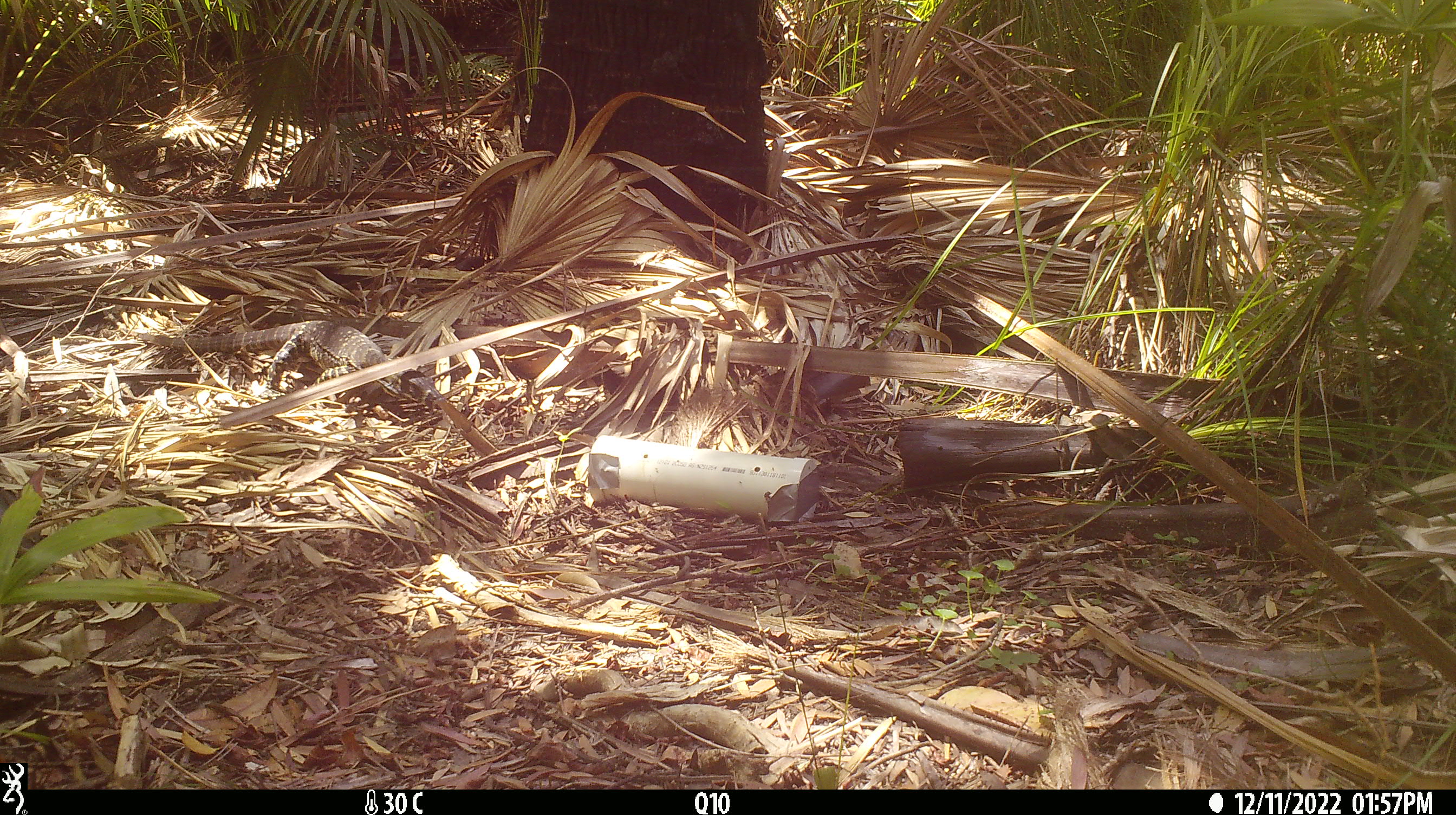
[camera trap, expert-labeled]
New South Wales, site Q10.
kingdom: Animalia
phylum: Chordata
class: Reptilia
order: Squamata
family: Varanidae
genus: Varanus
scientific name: Varanus varius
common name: lace monitor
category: goanna